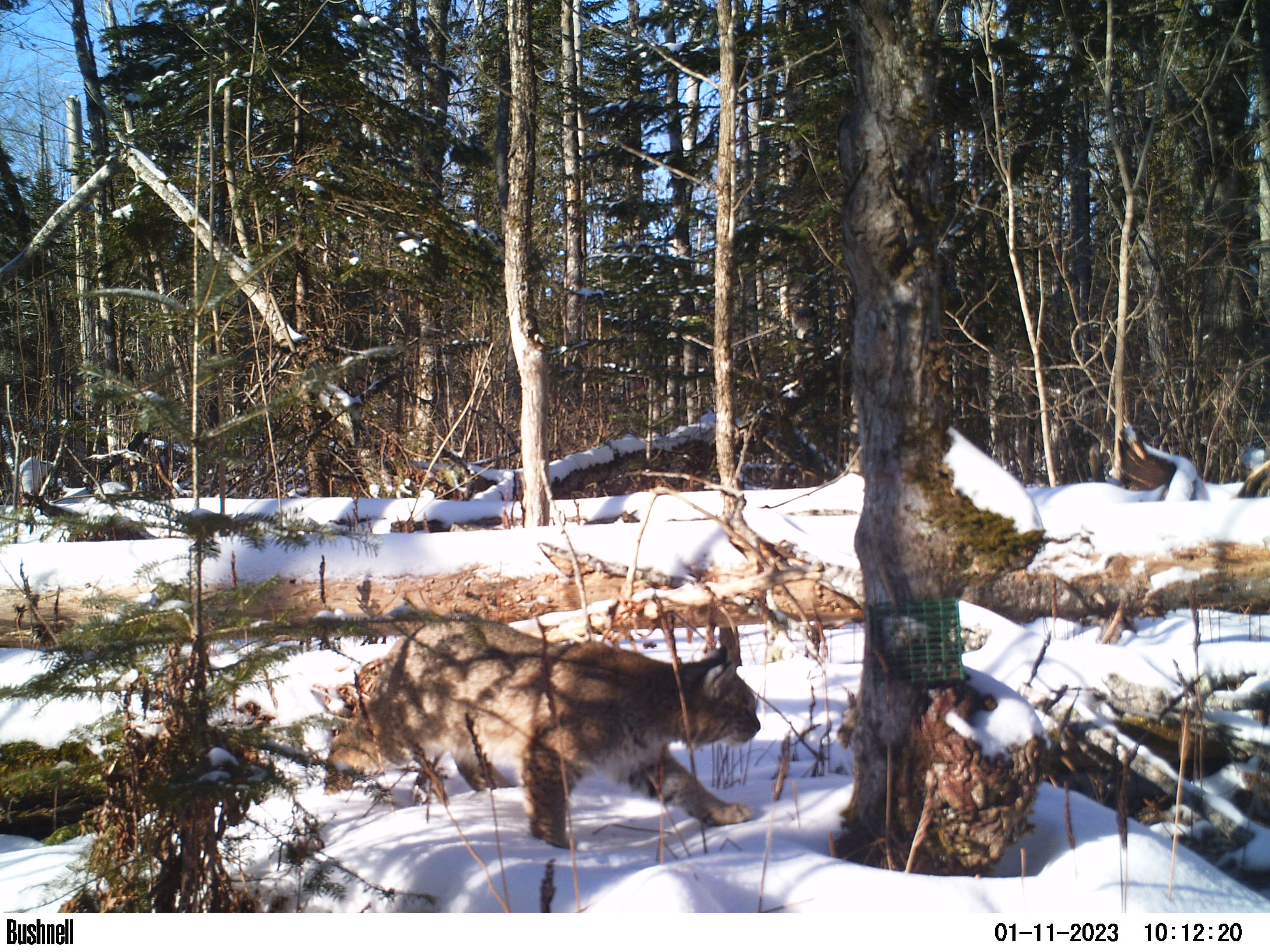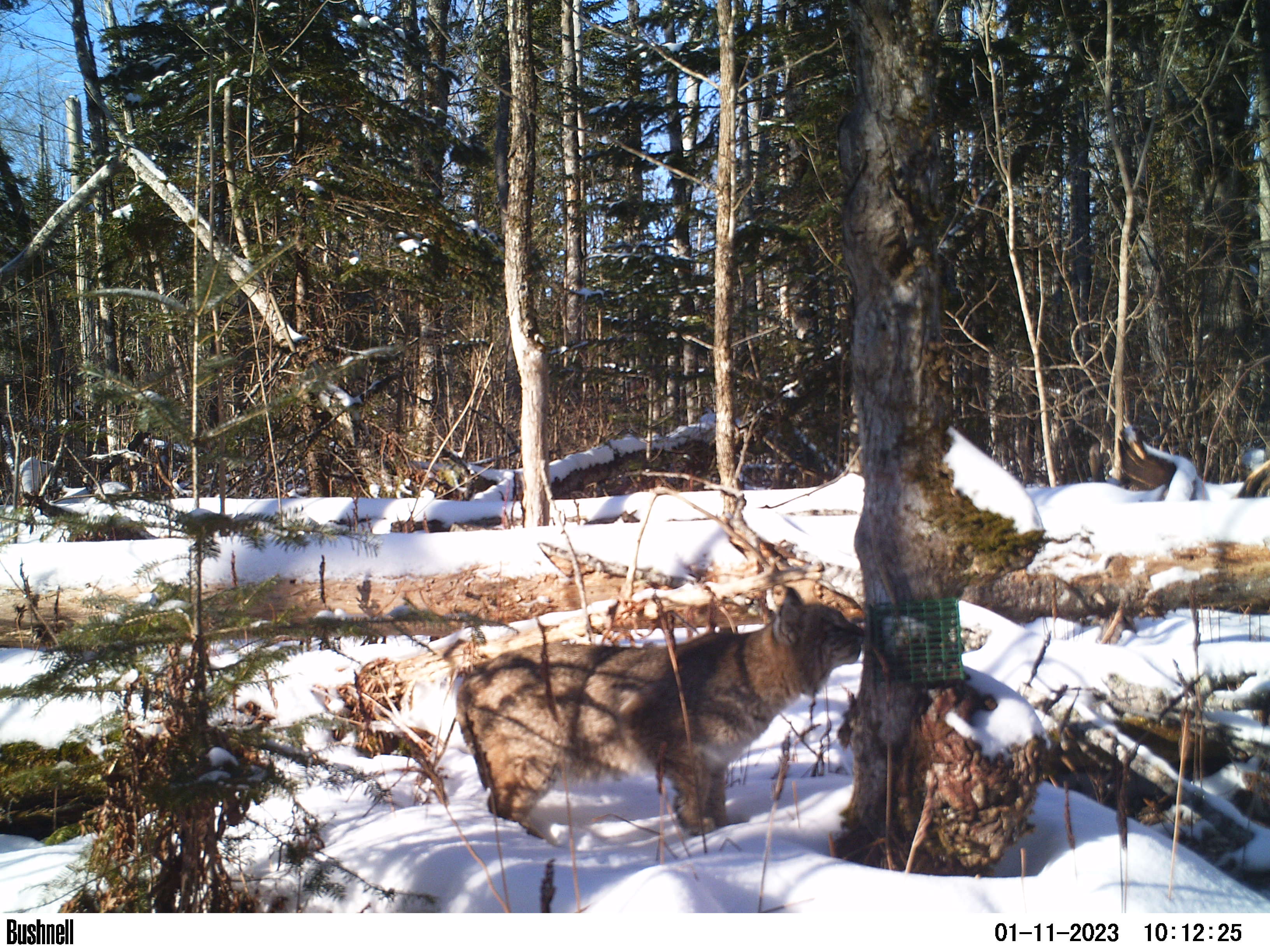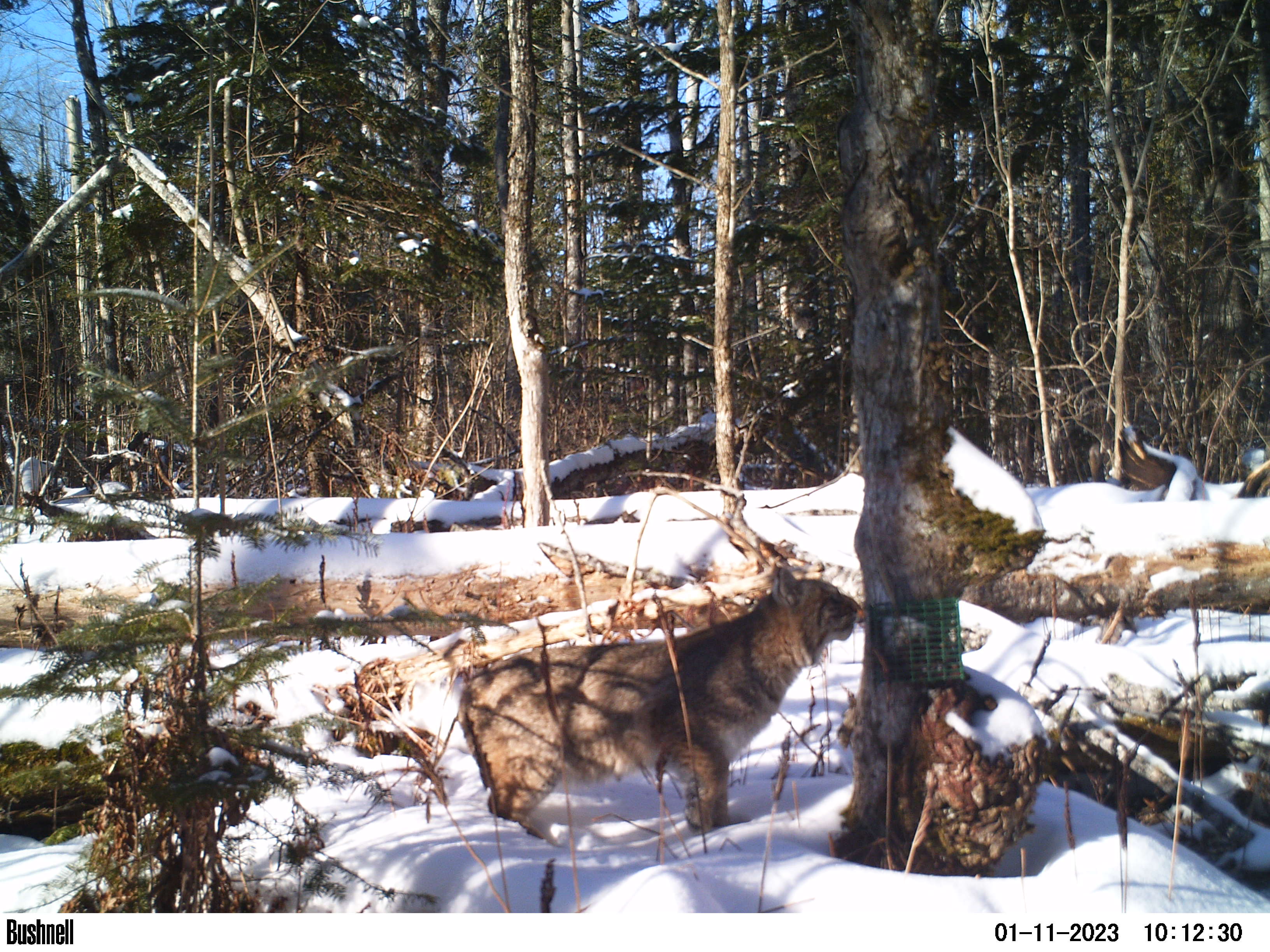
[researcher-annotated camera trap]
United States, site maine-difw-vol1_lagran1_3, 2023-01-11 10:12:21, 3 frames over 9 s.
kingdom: Animalia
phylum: Chordata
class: Mammalia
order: Carnivora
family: Felidae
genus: Lynx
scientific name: Lynx rufus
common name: bobcat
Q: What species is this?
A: Bobcat (Lynx rufus).